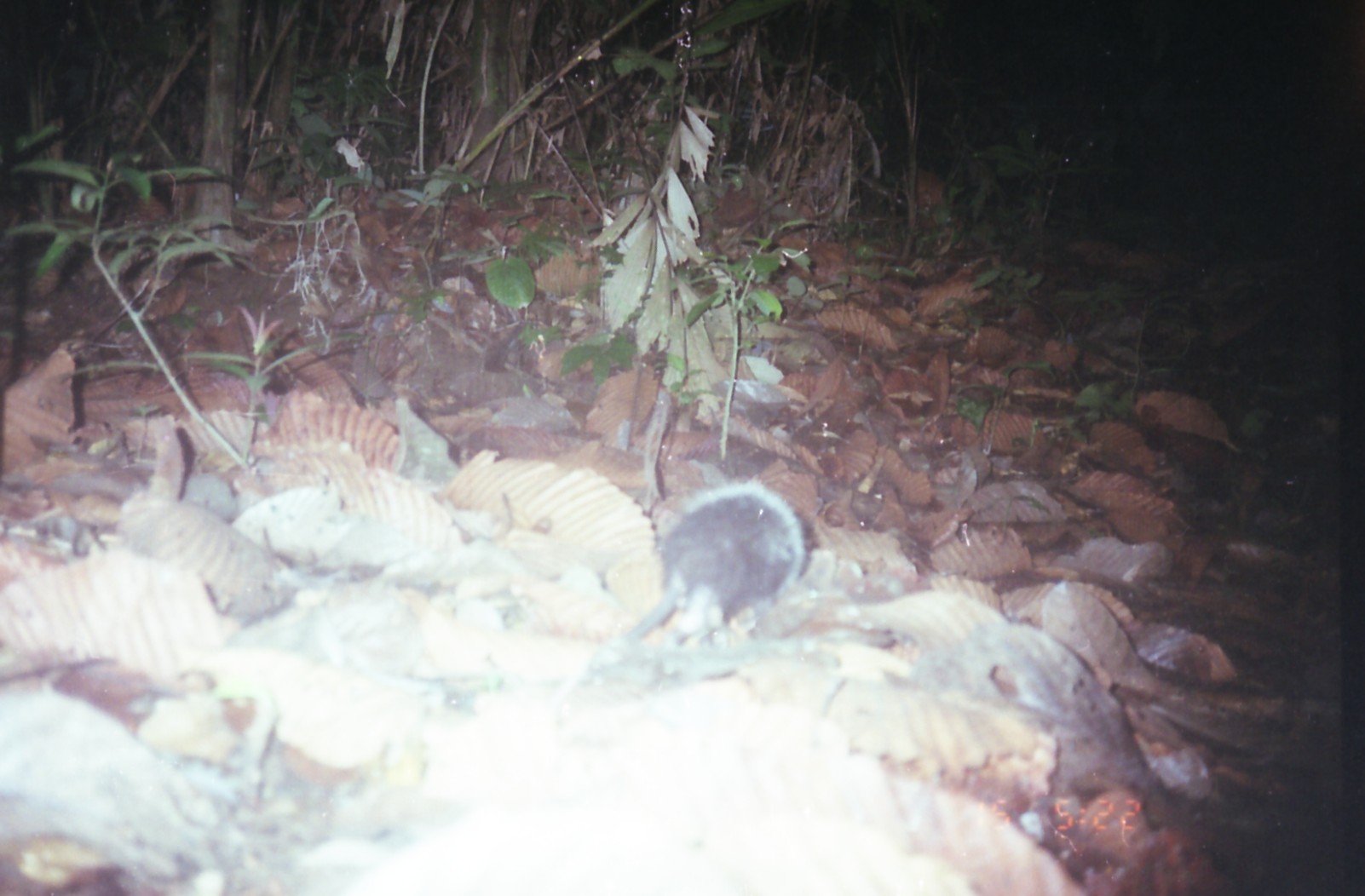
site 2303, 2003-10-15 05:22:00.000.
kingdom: Animalia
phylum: Chordata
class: Mammalia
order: Rodentia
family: Hystricidae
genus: Hystrix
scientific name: Hystrix brachyura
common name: east asian porcupine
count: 1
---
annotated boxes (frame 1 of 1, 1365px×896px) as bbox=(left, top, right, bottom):
hystrix brachyura: bbox=(615, 481, 805, 652)